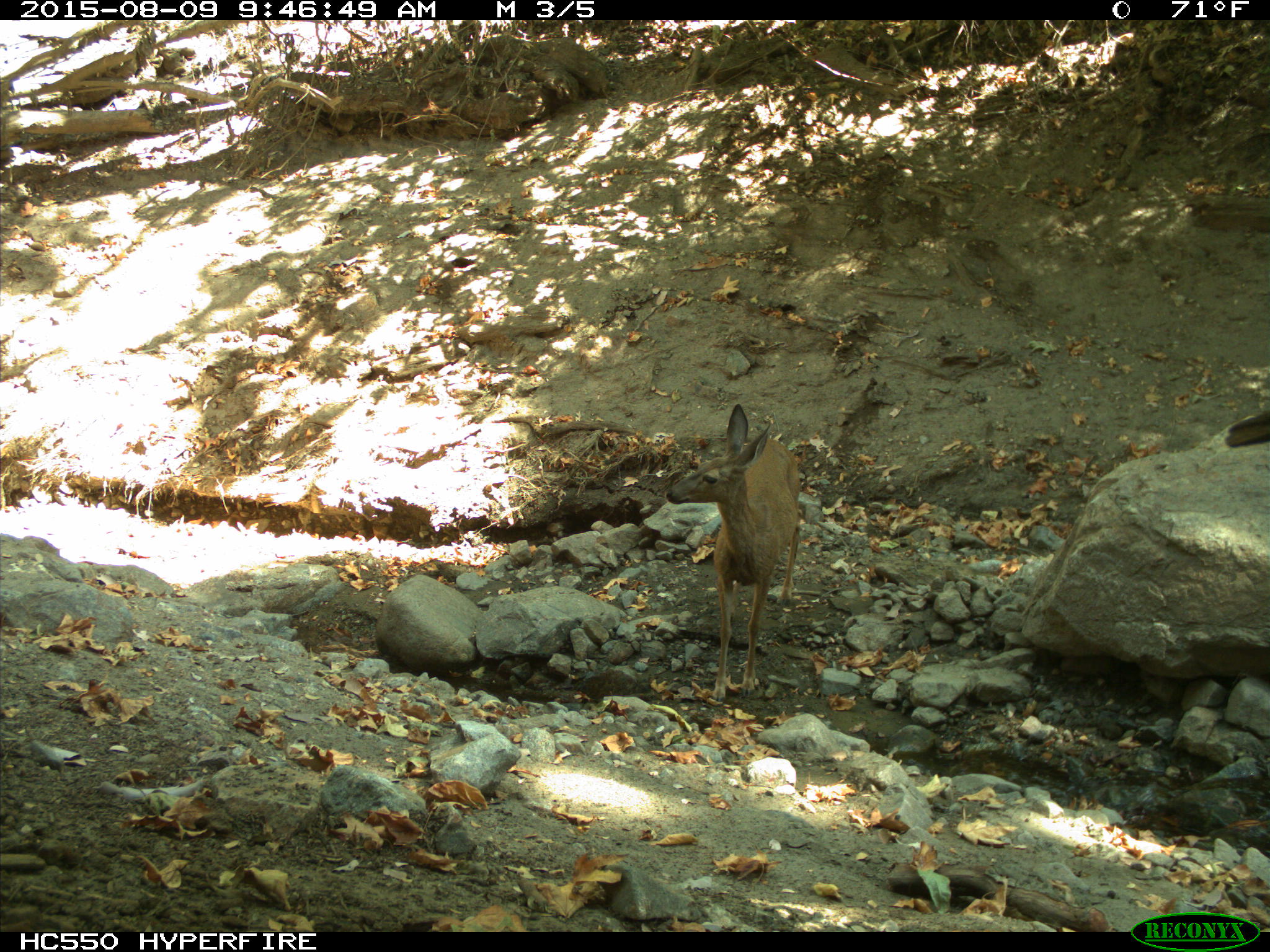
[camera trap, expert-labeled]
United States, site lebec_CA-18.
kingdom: Animalia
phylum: Chordata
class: Mammalia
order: Artiodactyla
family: Cervidae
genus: Odocoileus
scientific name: Odocoileus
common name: deer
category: unidentified deer